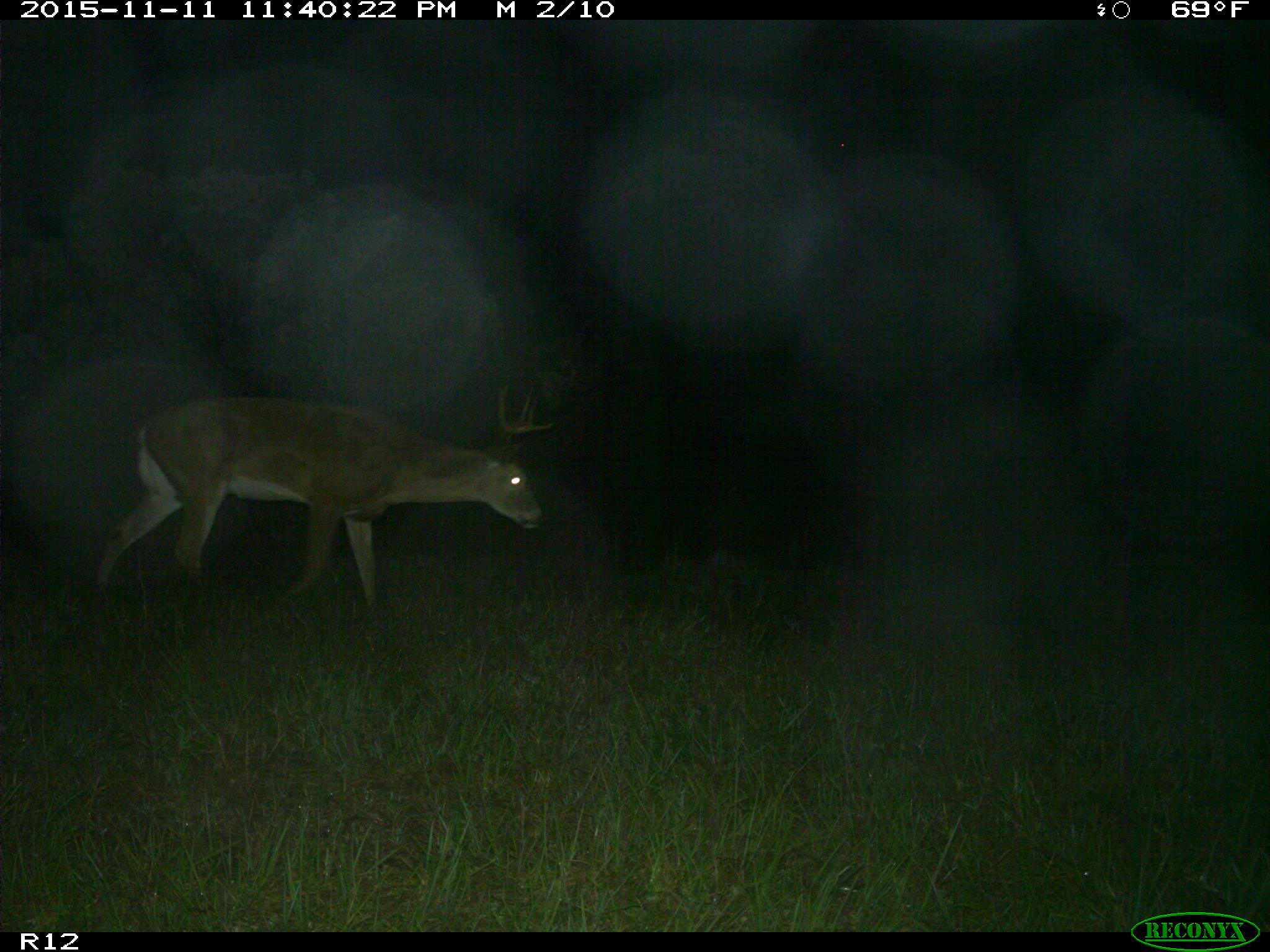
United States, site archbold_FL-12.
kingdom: Animalia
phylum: Chordata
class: Mammalia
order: Artiodactyla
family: Cervidae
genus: Odocoileus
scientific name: Odocoileus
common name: deer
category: unidentified deer